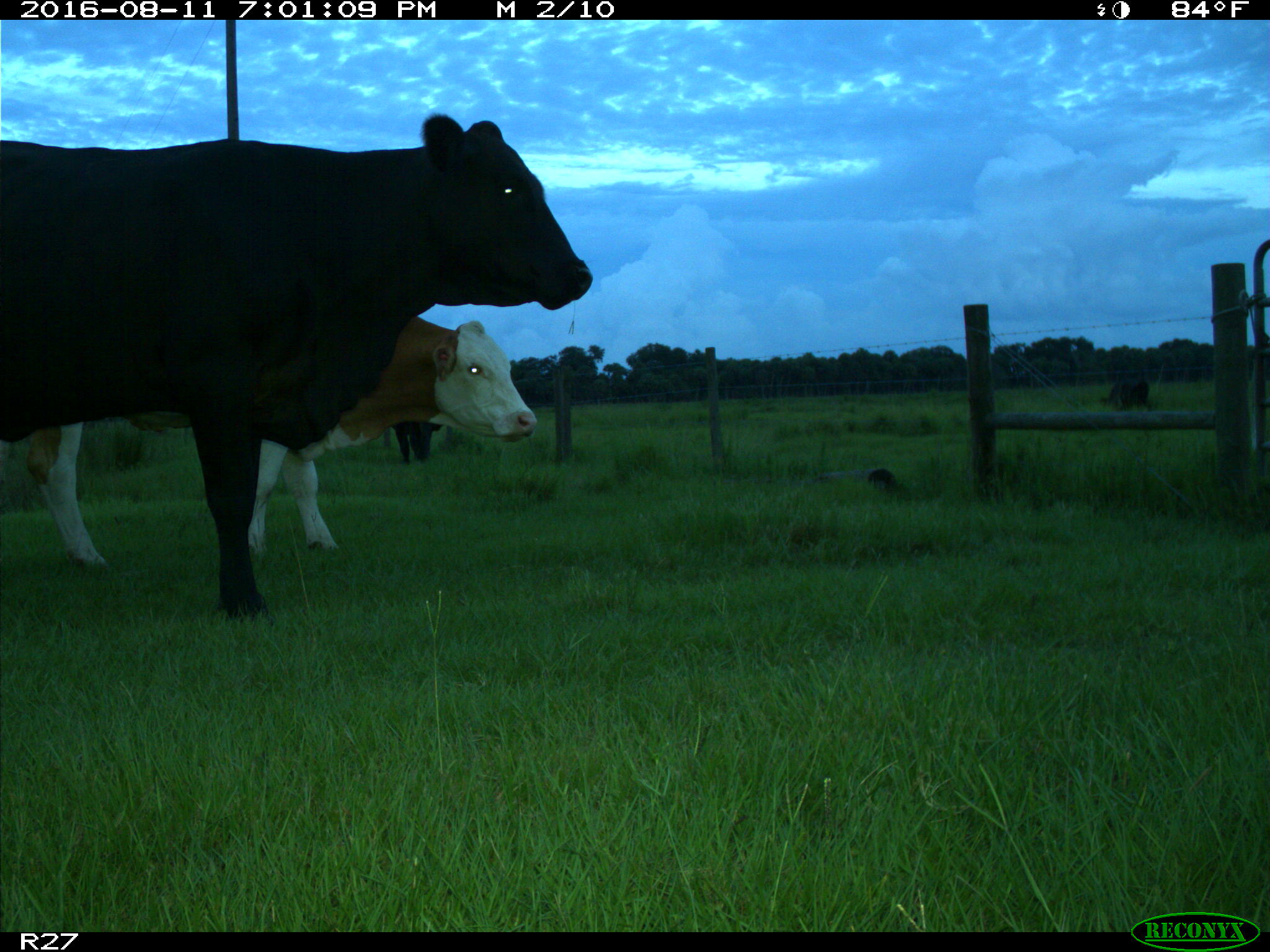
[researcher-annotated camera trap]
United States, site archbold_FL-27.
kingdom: Animalia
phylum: Chordata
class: Mammalia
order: Artiodactyla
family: Bovidae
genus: Bos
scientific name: Bos taurus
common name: domestic cow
Bos taurus (domestic cow).